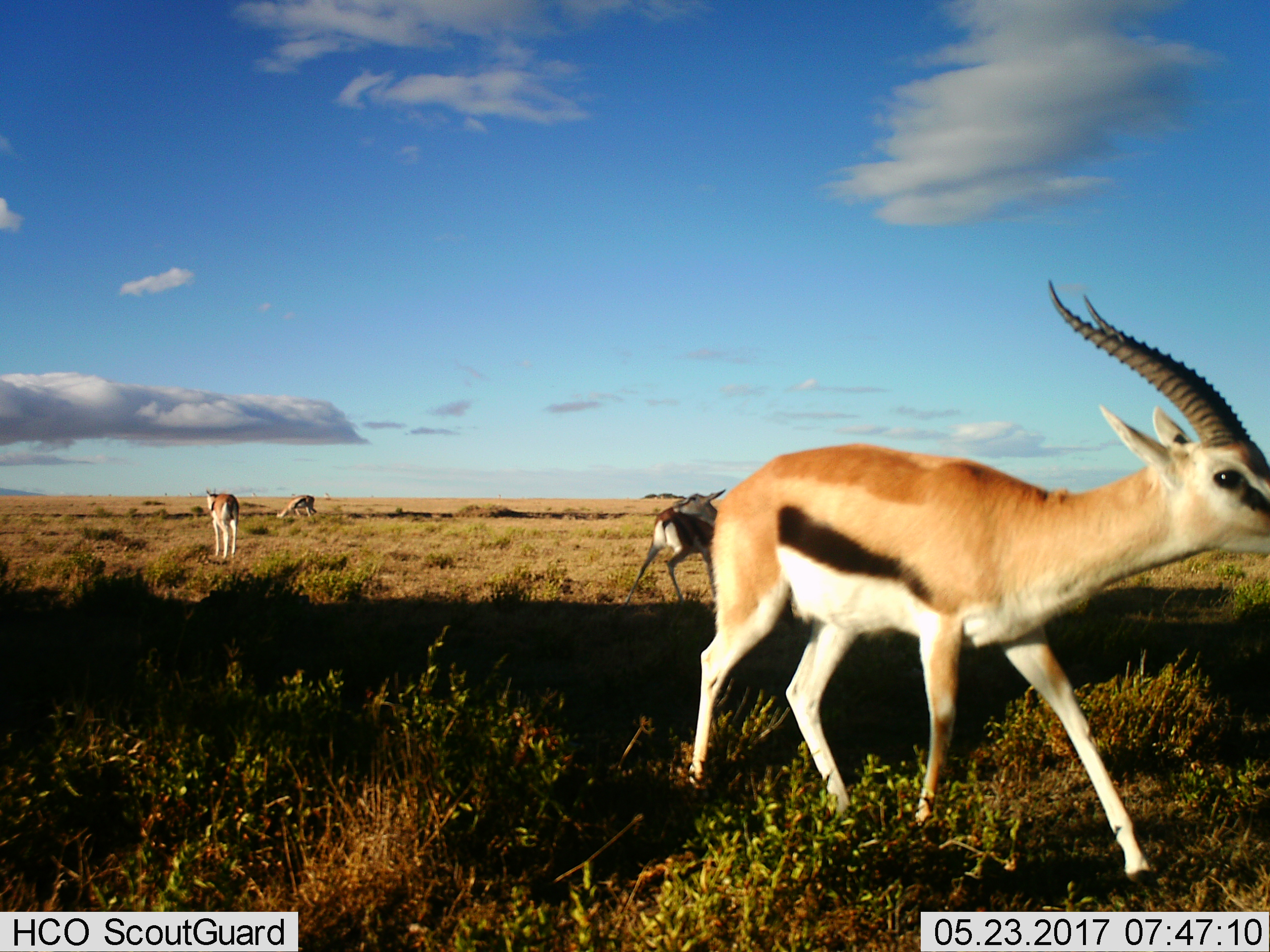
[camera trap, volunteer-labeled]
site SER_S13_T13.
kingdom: Animalia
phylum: Chordata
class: Mammalia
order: Artiodactyla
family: Bovidae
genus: Eudorcas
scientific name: Eudorcas thomsonii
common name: thomson's gazelle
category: gazellethomsons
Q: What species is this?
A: Gazellethomsons (thomson's gazelle) (Eudorcas thomsonii).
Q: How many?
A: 4.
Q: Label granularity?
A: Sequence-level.